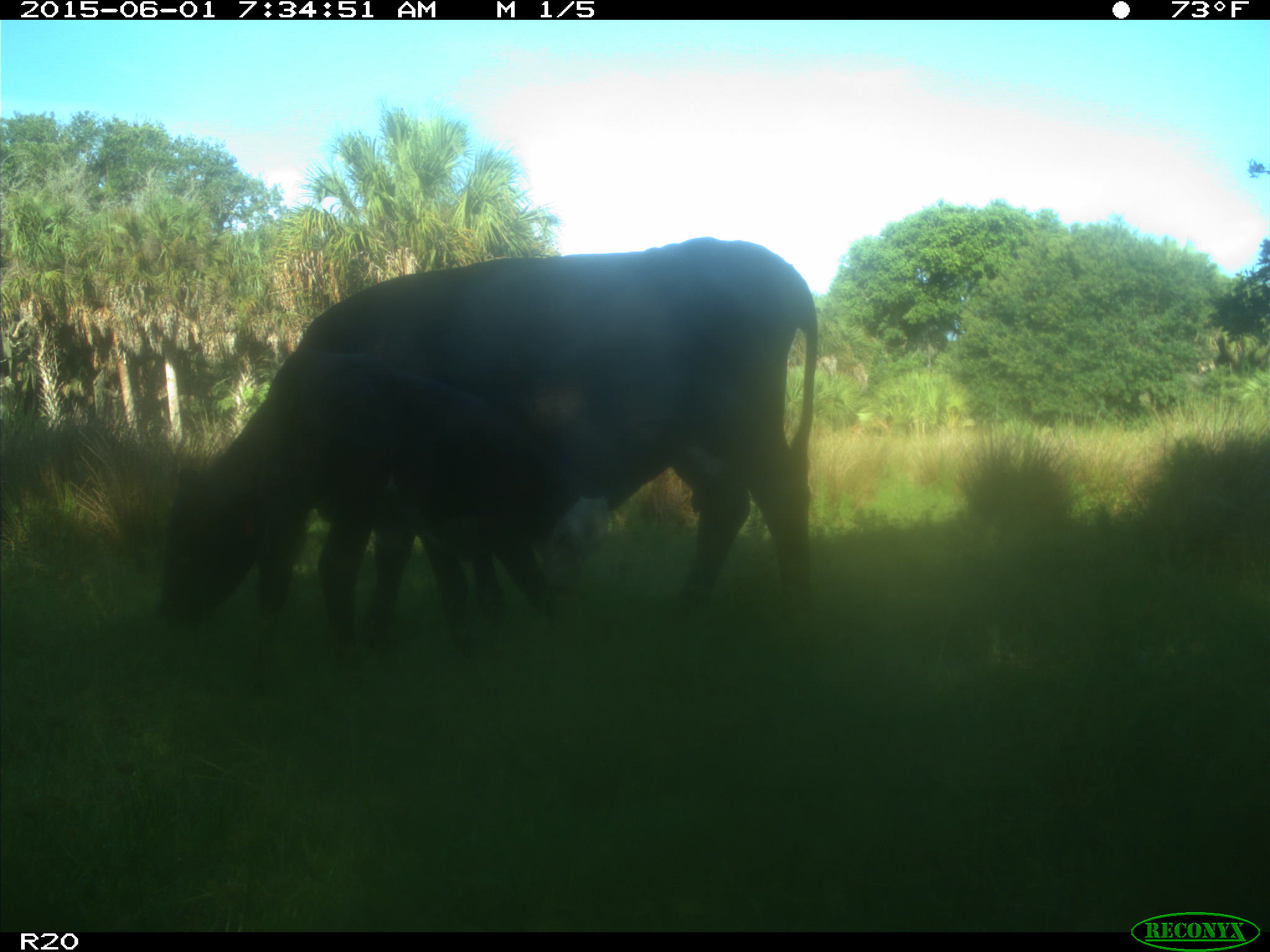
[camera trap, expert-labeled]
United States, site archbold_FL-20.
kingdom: Animalia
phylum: Chordata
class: Mammalia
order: Artiodactyla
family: Bovidae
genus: Bos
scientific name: Bos taurus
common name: domestic cow